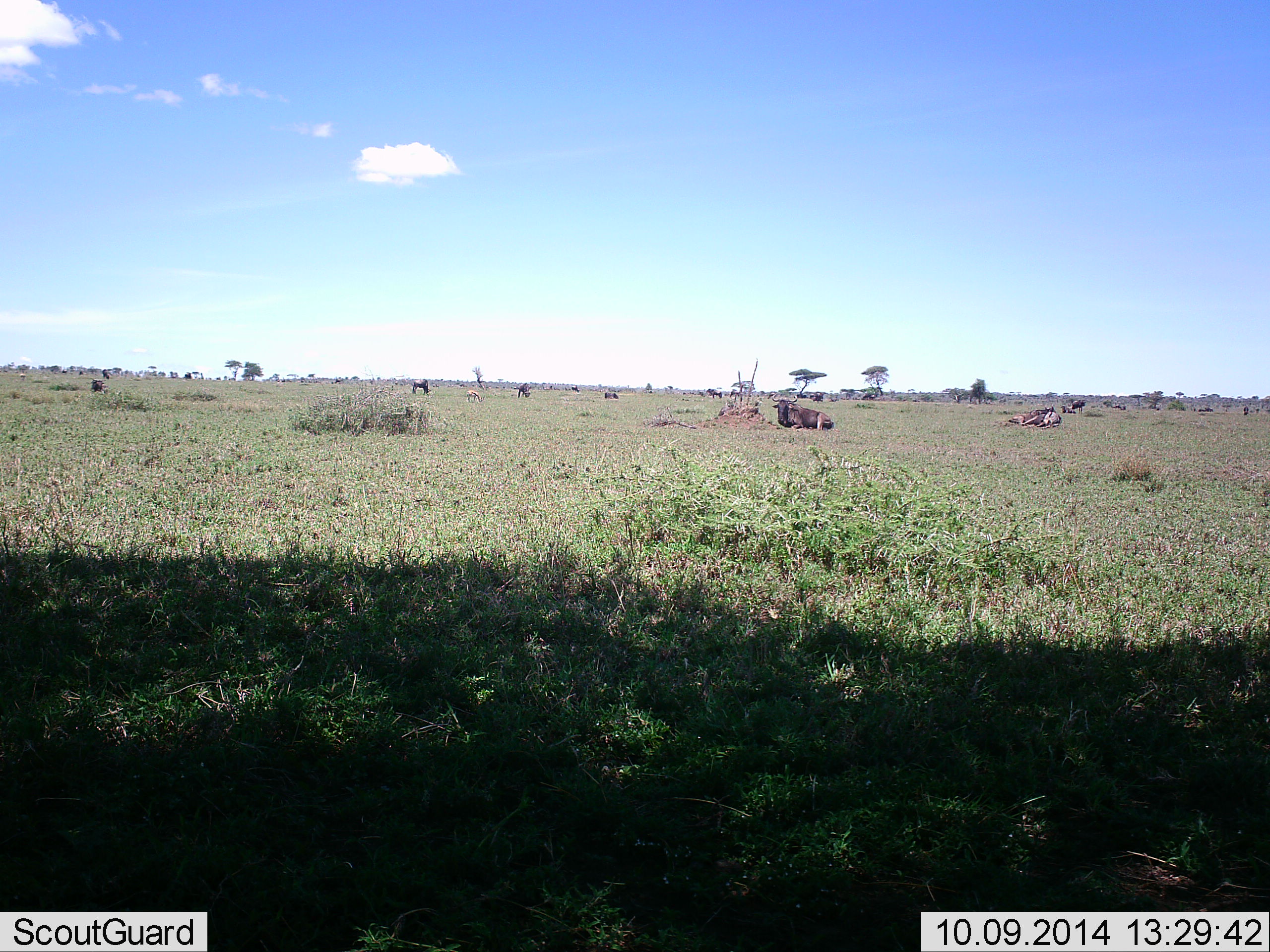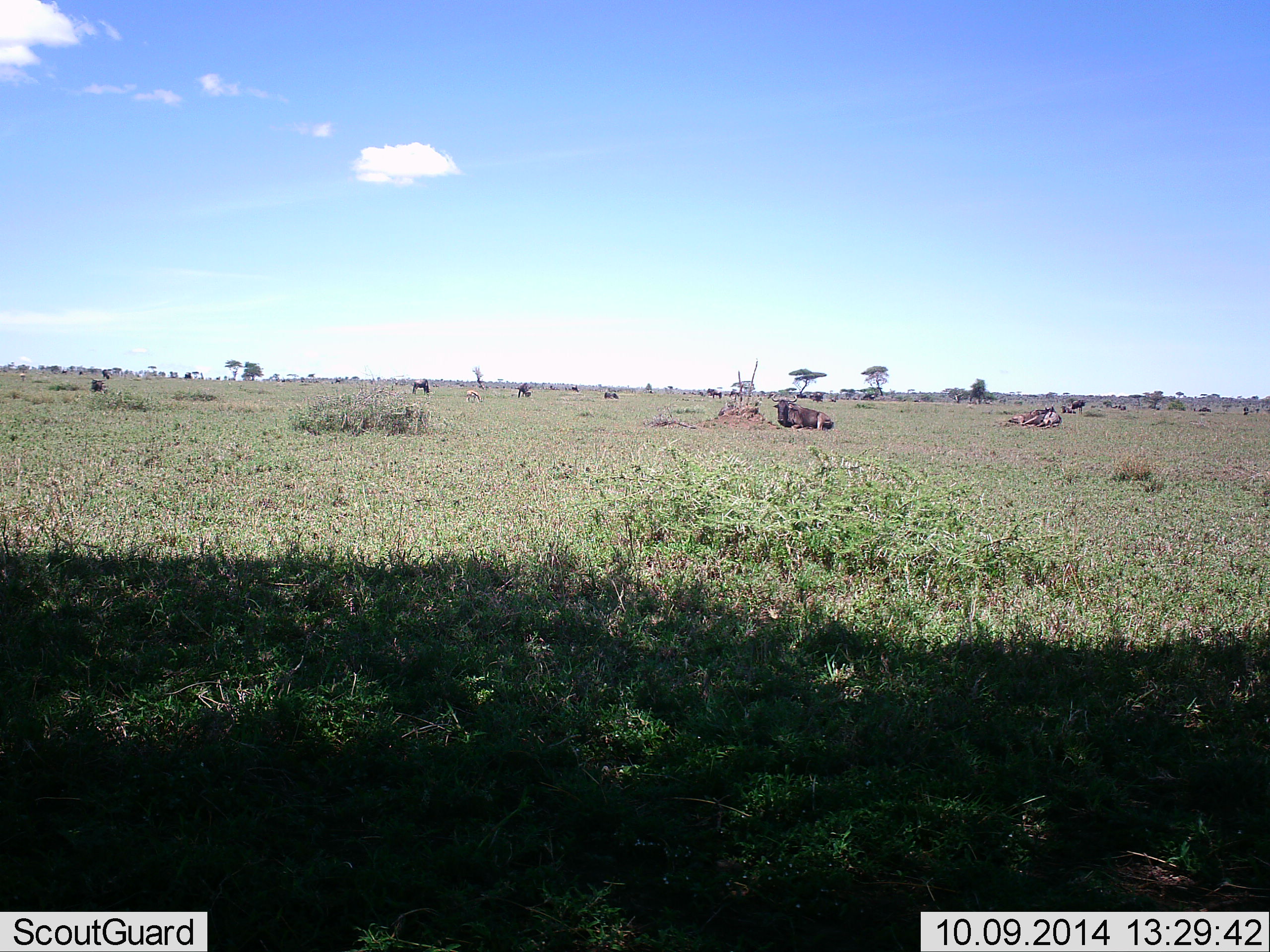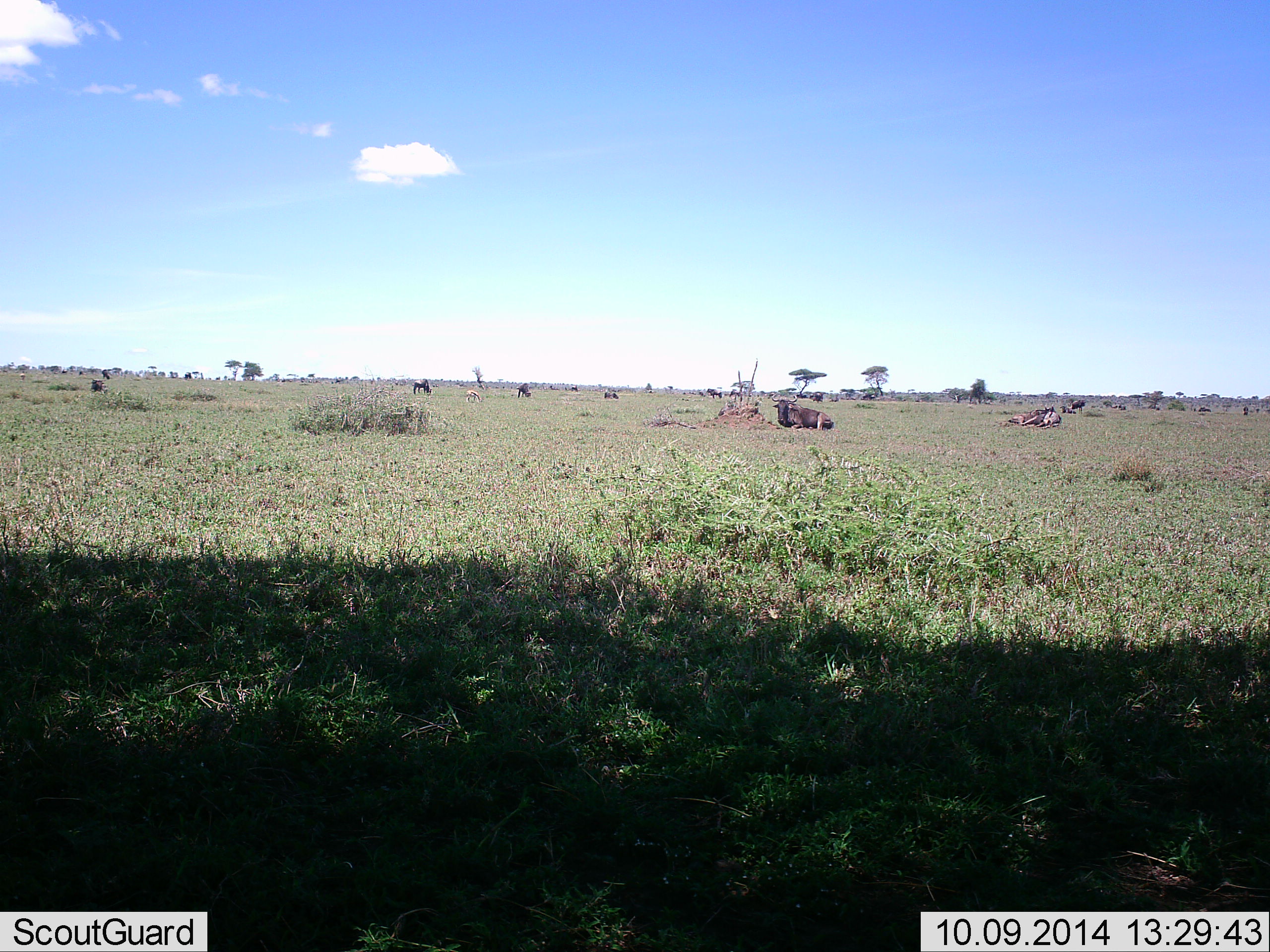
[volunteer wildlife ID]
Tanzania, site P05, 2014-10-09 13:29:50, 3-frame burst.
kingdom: Animalia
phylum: Chordata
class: Mammalia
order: Artiodactyla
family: Bovidae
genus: Connochaetes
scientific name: Connochaetes taurinus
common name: blue wildebeest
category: wildebeest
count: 3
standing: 18%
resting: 100%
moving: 9%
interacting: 0%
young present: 0%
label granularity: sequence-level